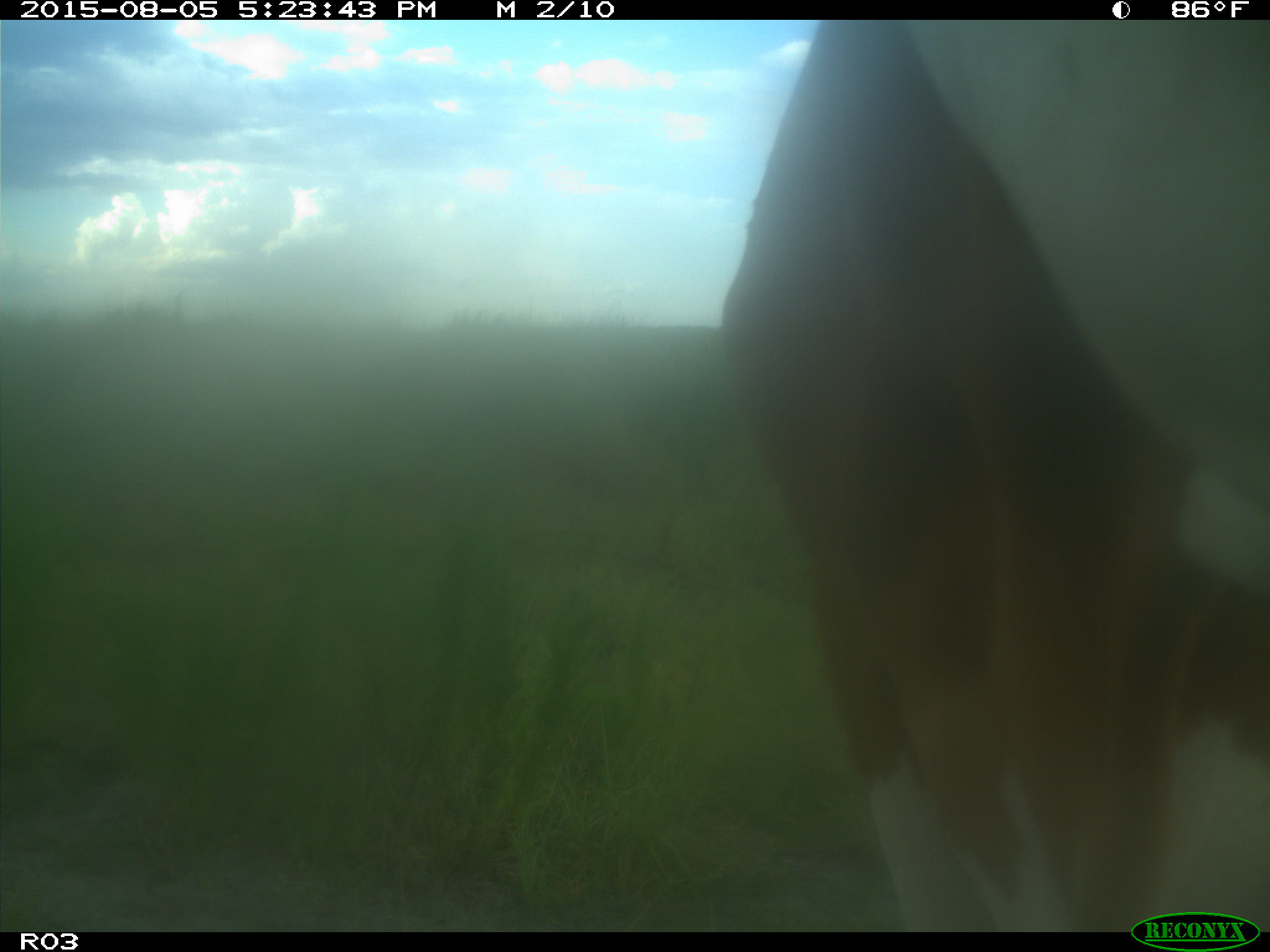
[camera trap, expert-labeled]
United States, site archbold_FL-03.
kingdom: Animalia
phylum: Chordata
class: Mammalia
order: Artiodactyla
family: Bovidae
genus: Bos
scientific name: Bos taurus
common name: domestic cow